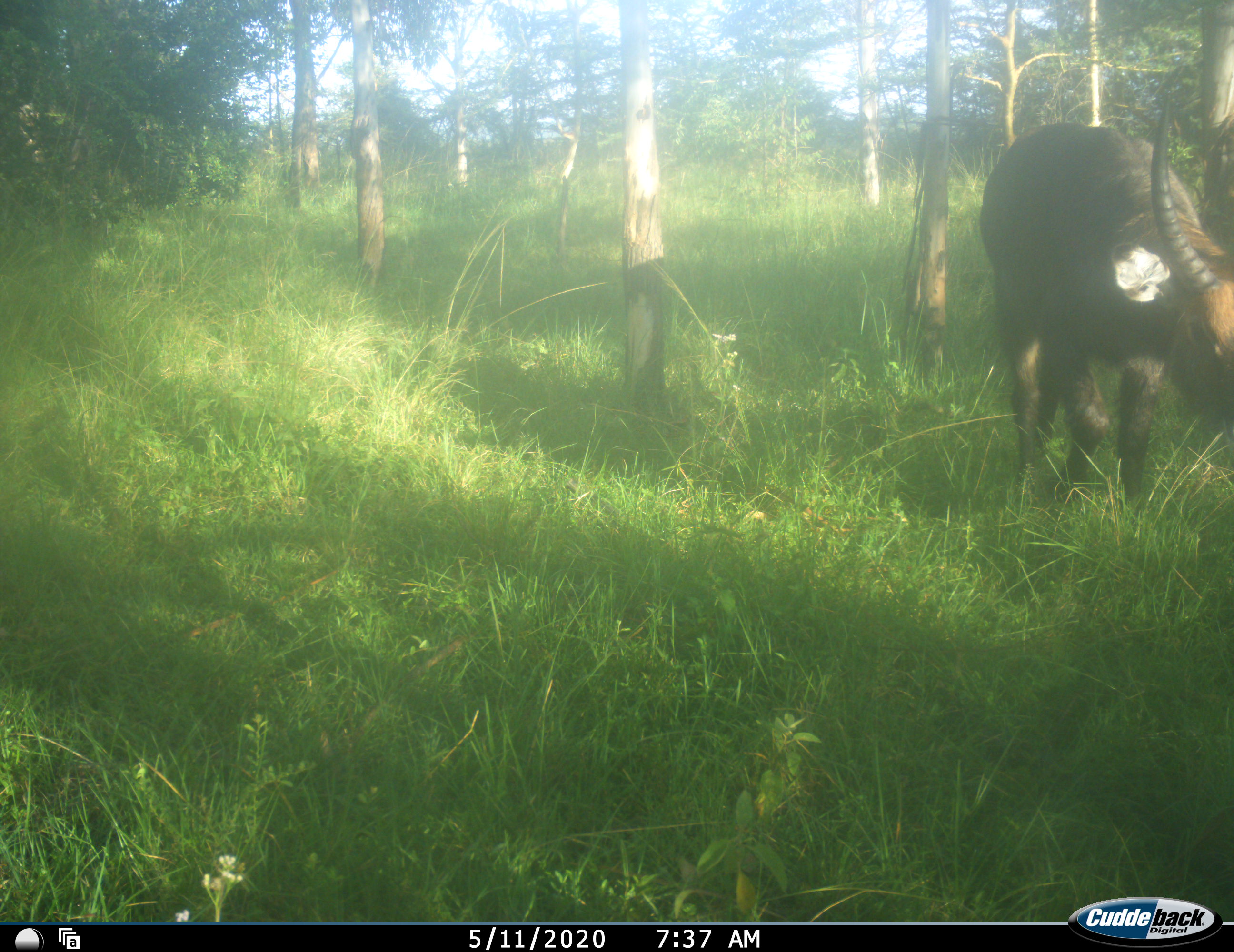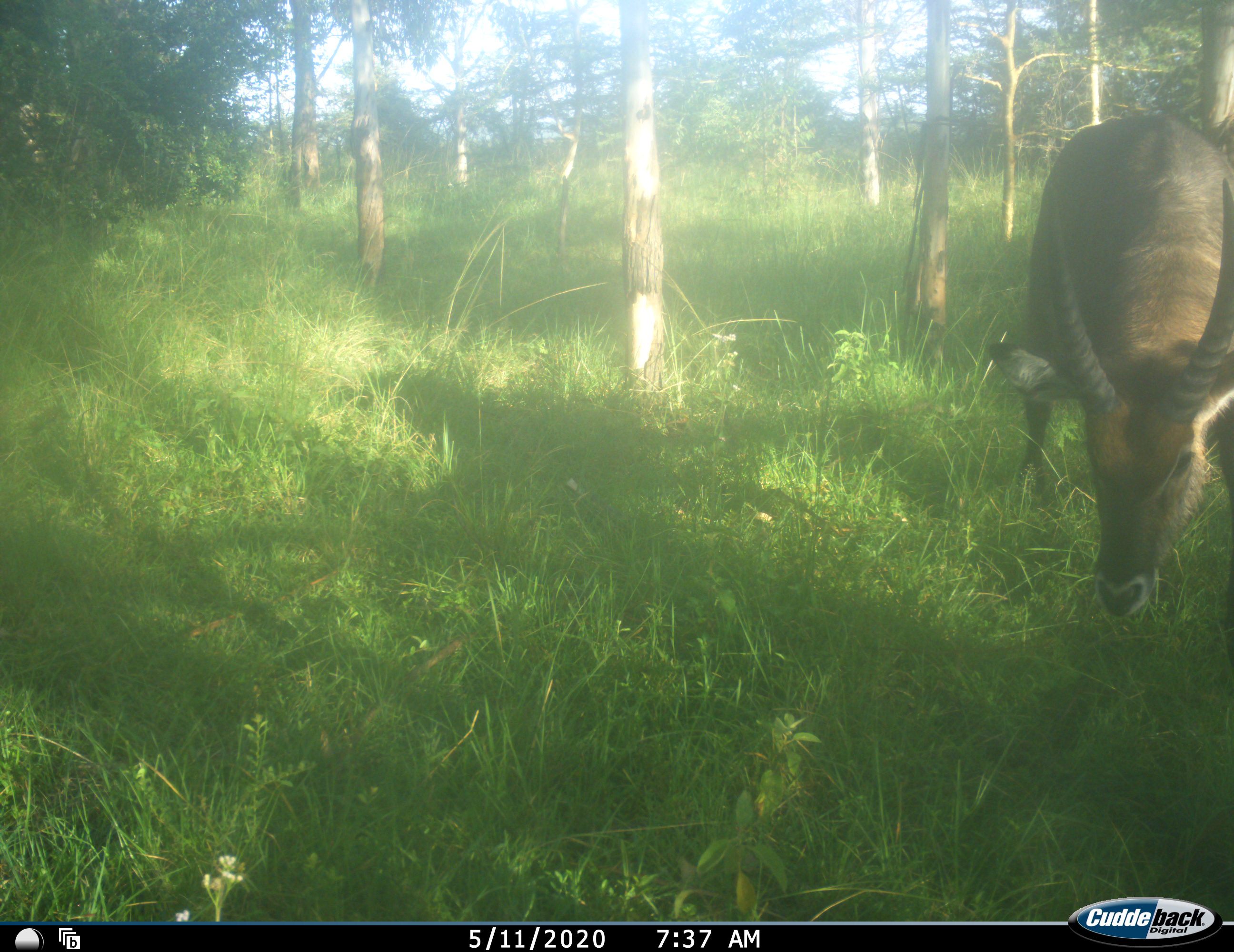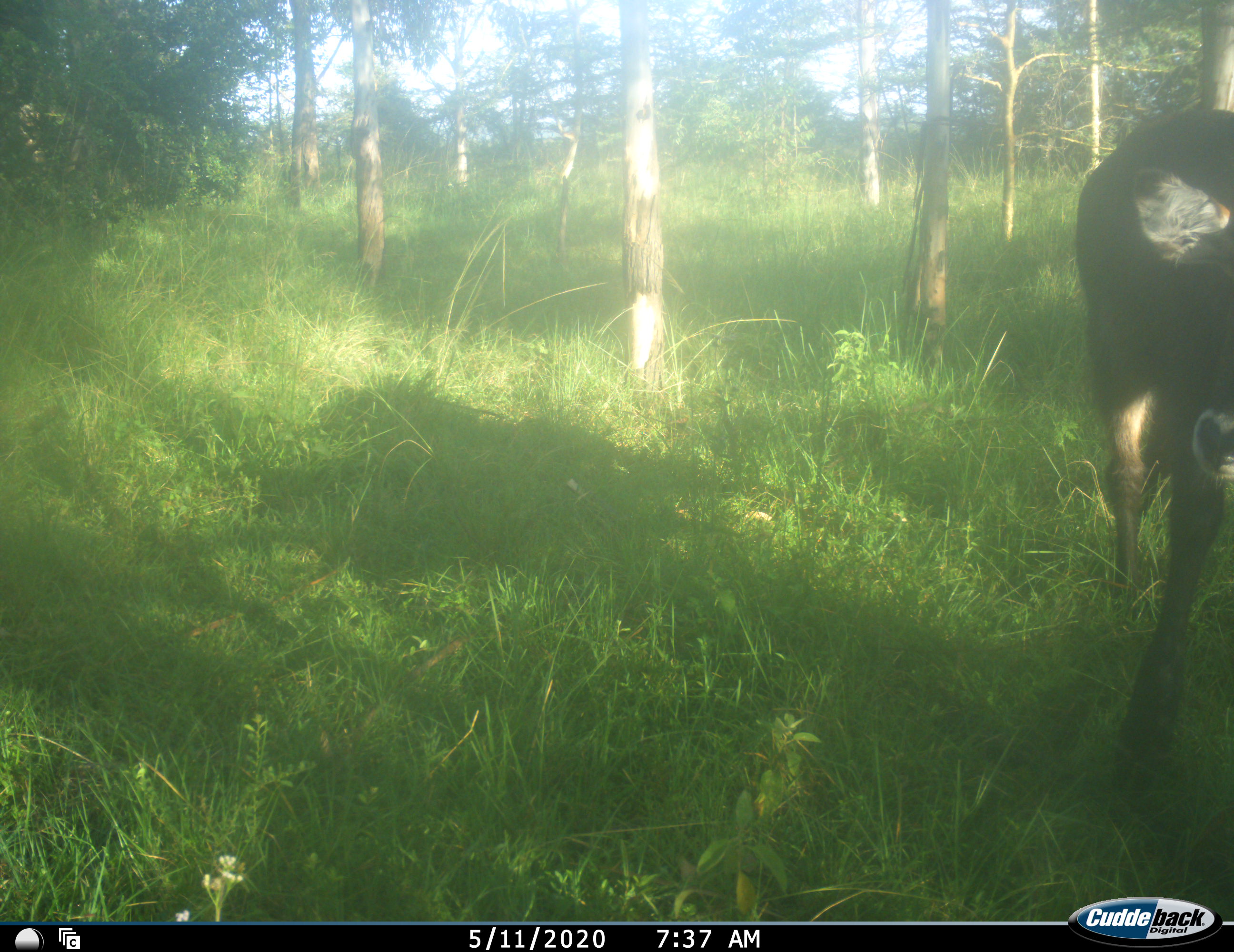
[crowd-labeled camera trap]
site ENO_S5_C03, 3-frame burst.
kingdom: Animalia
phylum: Chordata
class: Mammalia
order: Artiodactyla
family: Bovidae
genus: Kobus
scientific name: Kobus ellipsiprymnus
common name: waterbuck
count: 1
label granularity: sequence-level